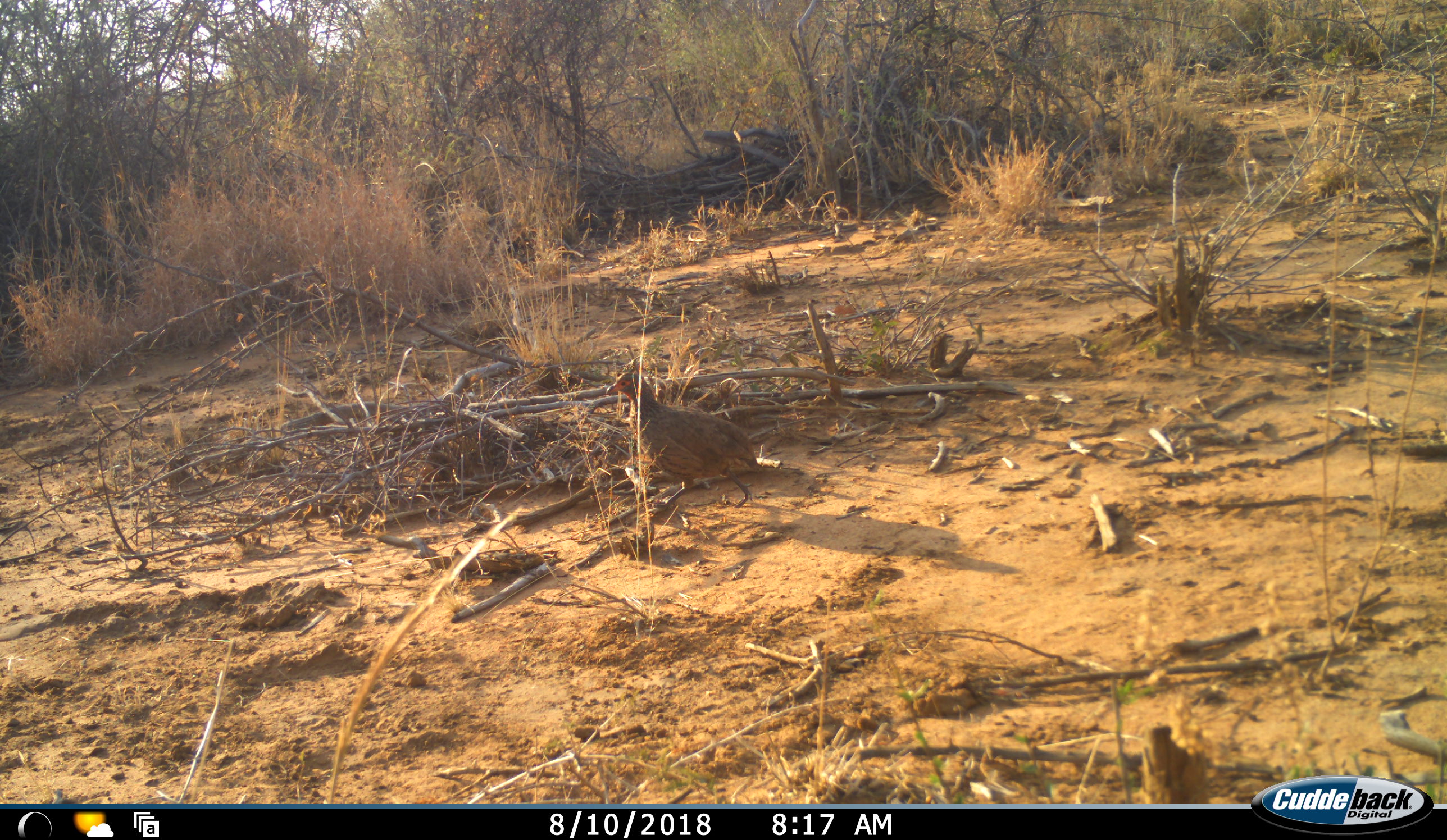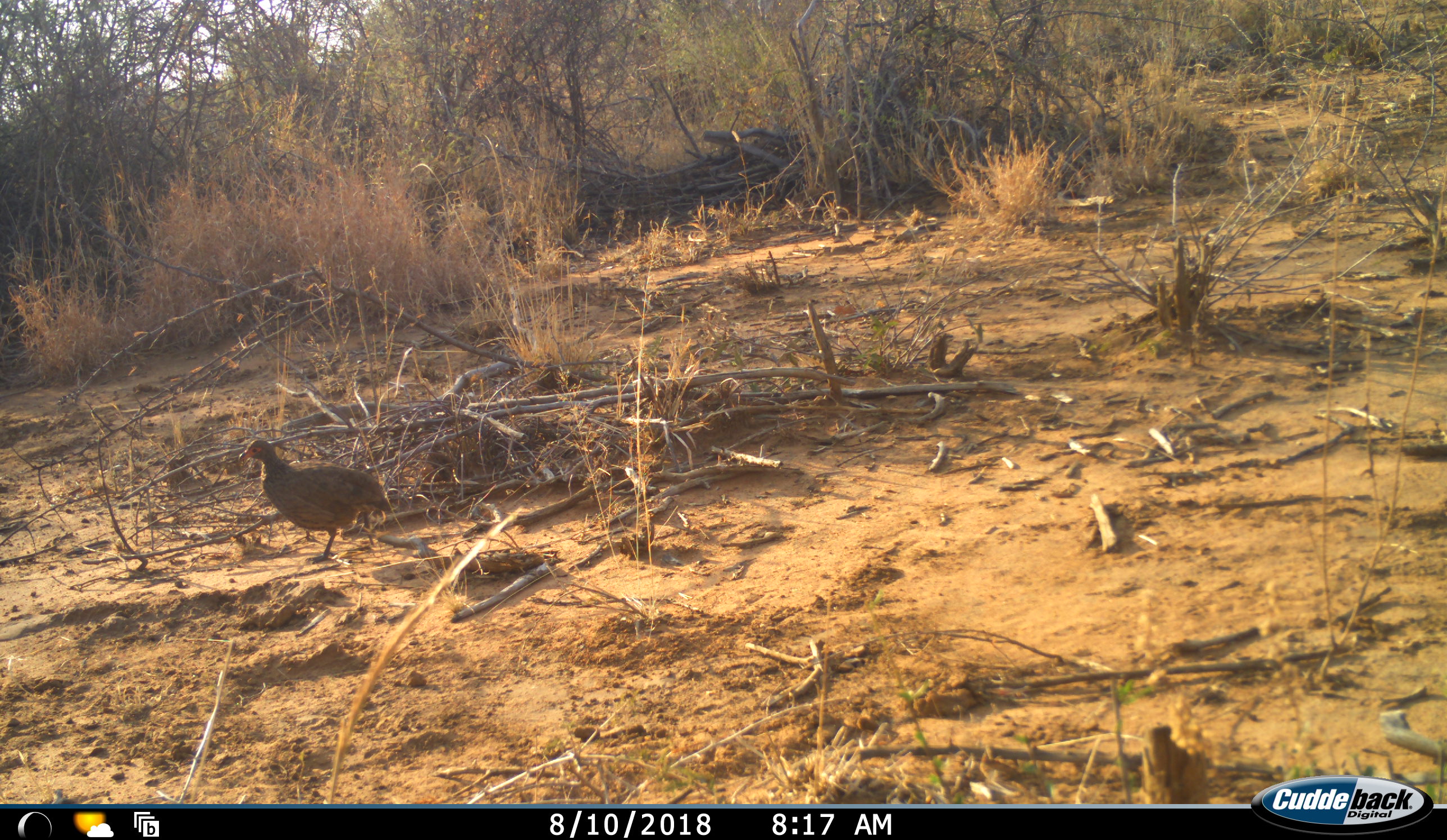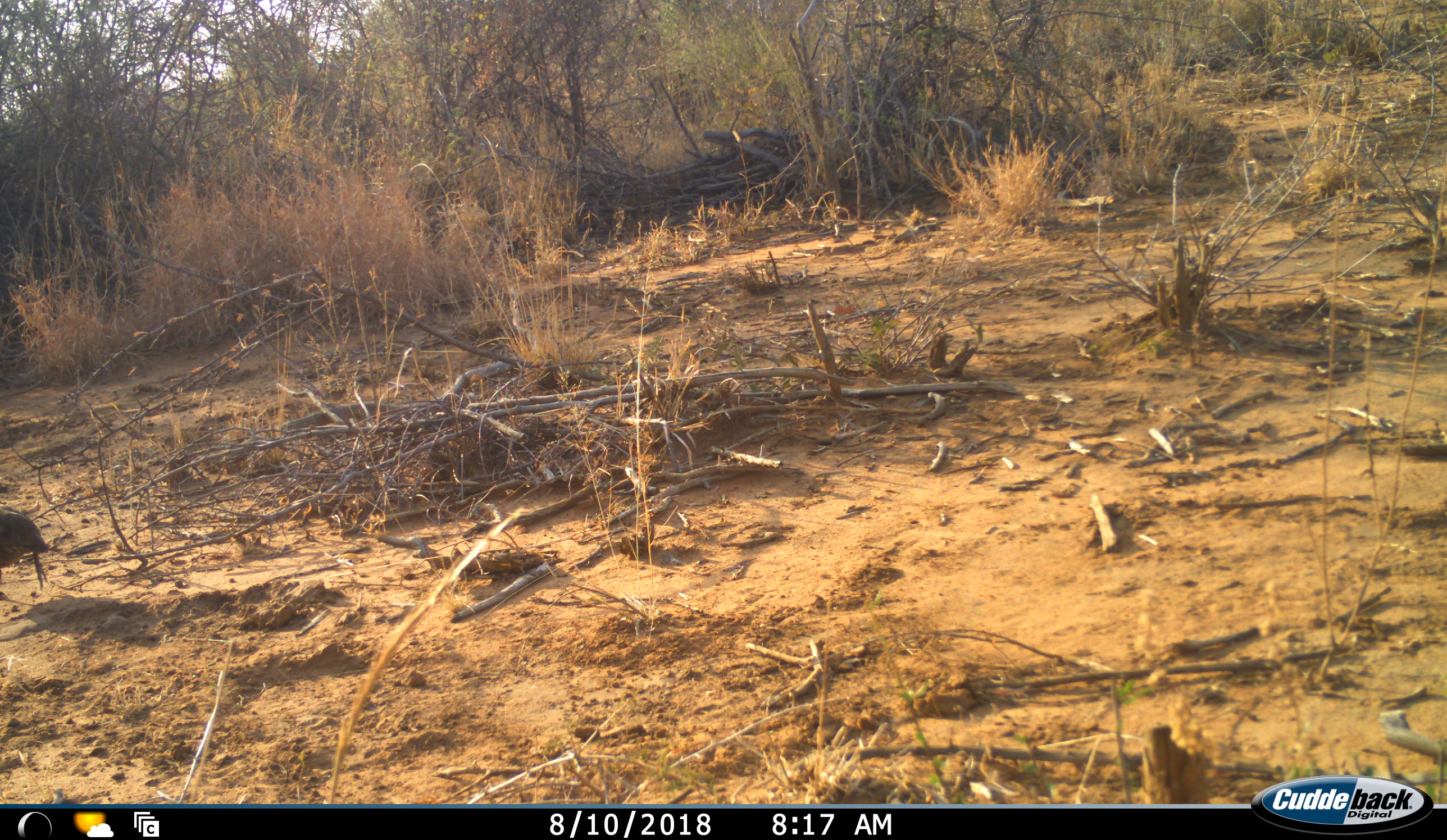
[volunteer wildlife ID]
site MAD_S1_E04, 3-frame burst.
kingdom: Animalia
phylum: Chordata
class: Aves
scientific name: Aves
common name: bird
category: birdother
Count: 1.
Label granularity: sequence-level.